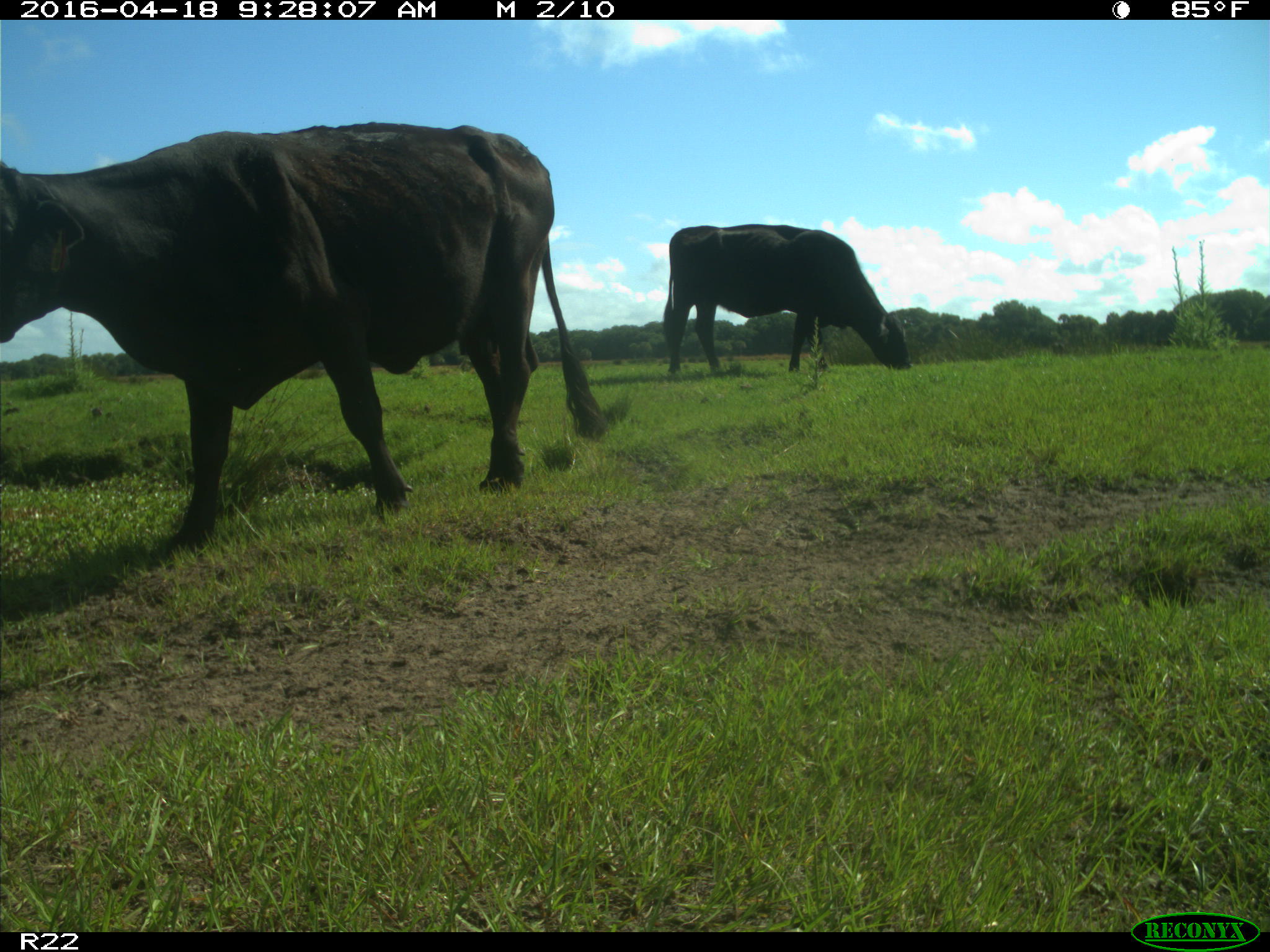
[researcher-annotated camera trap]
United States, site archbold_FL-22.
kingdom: Animalia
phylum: Chordata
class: Mammalia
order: Artiodactyla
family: Bovidae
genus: Bos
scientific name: Bos taurus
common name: domestic cow